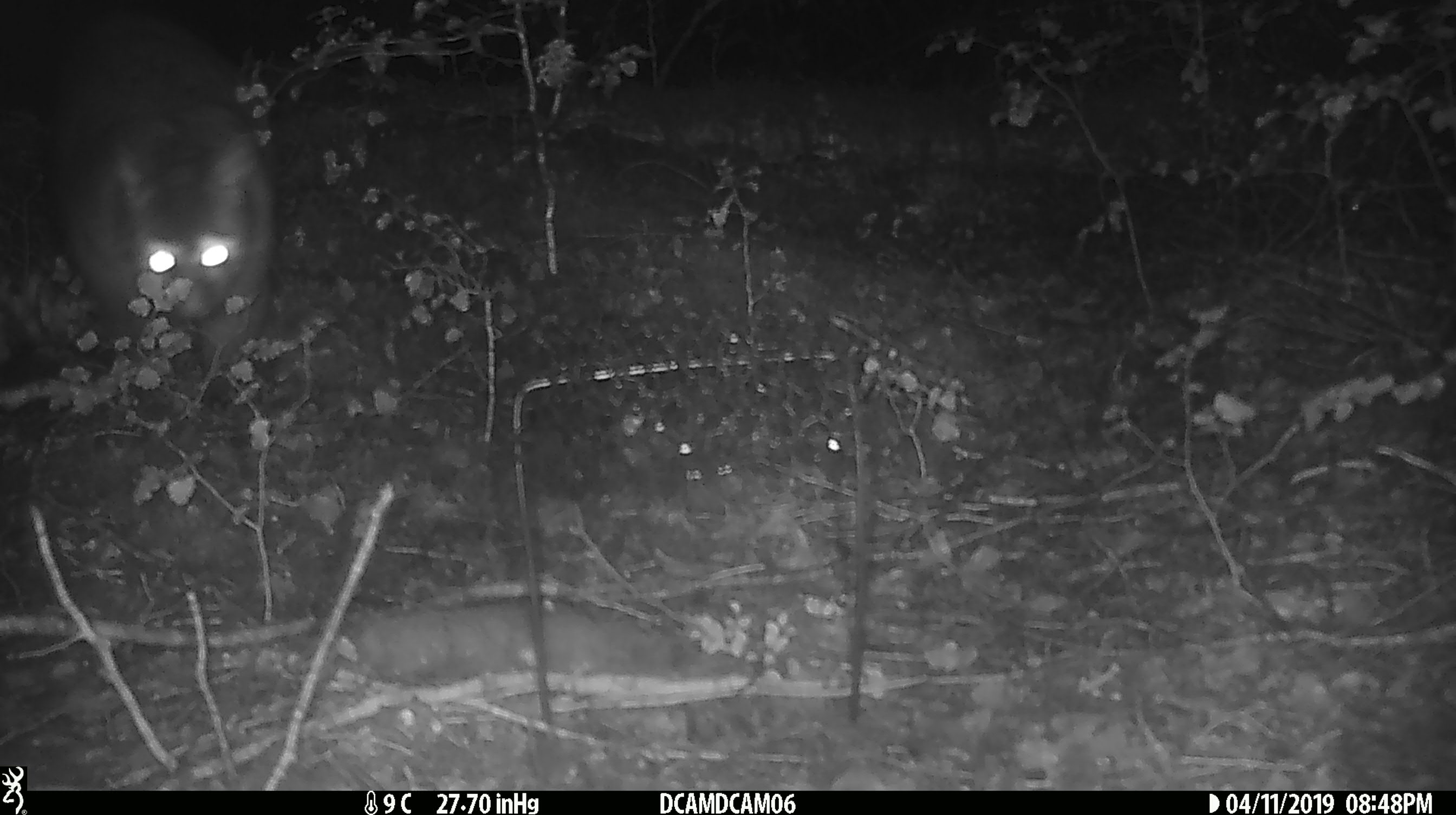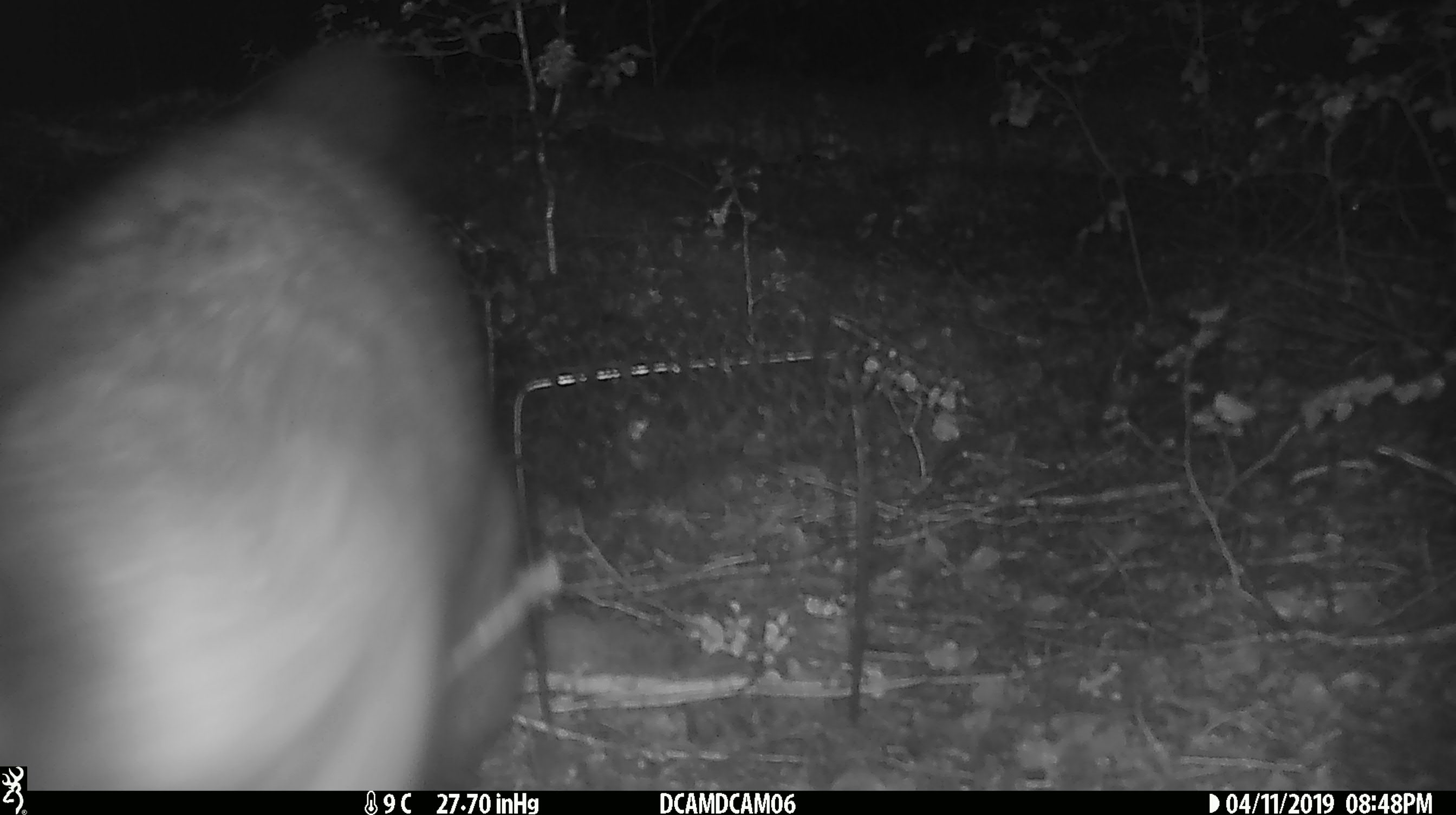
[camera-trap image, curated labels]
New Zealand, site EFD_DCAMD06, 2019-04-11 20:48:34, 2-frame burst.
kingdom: Animalia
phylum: Chordata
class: Mammalia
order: Diprotodontia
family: Phalangeridae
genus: Trichosurus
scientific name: Trichosurus vulpecula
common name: common brushtail possum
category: possum